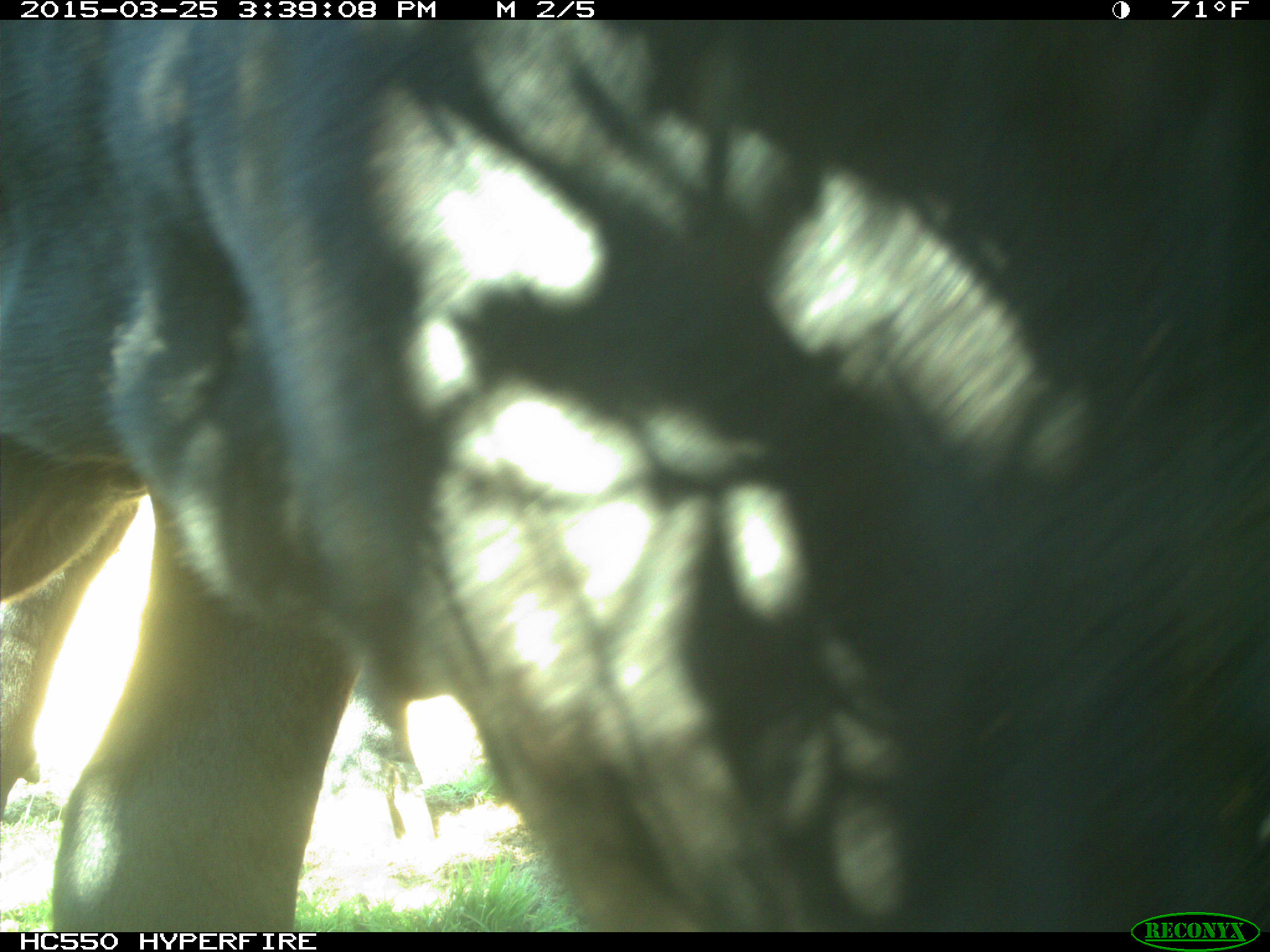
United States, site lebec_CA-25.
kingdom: Animalia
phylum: Chordata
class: Mammalia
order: Artiodactyla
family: Bovidae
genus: Bos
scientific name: Bos taurus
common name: domestic cow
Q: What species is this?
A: Bos taurus (domestic cow).